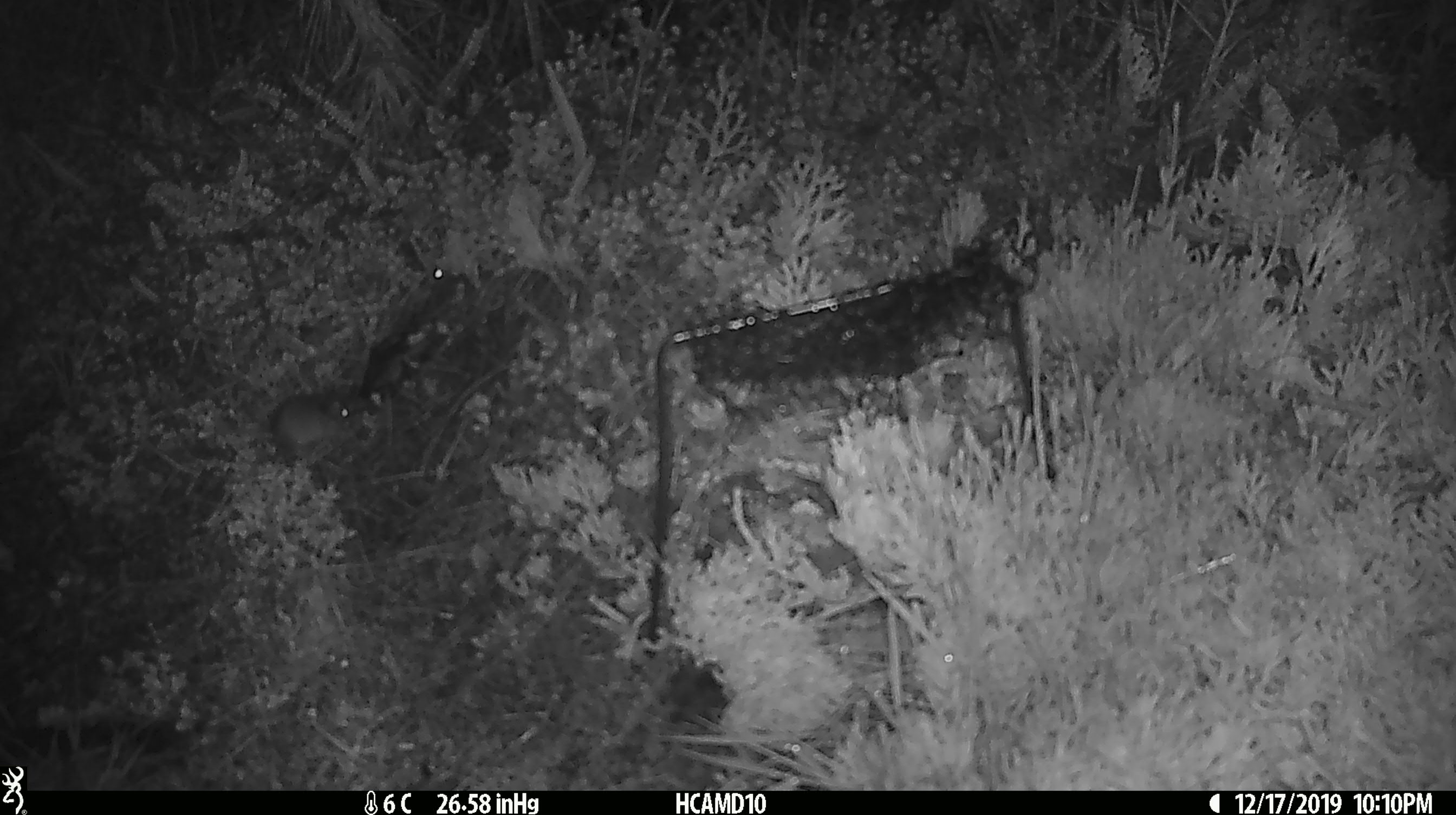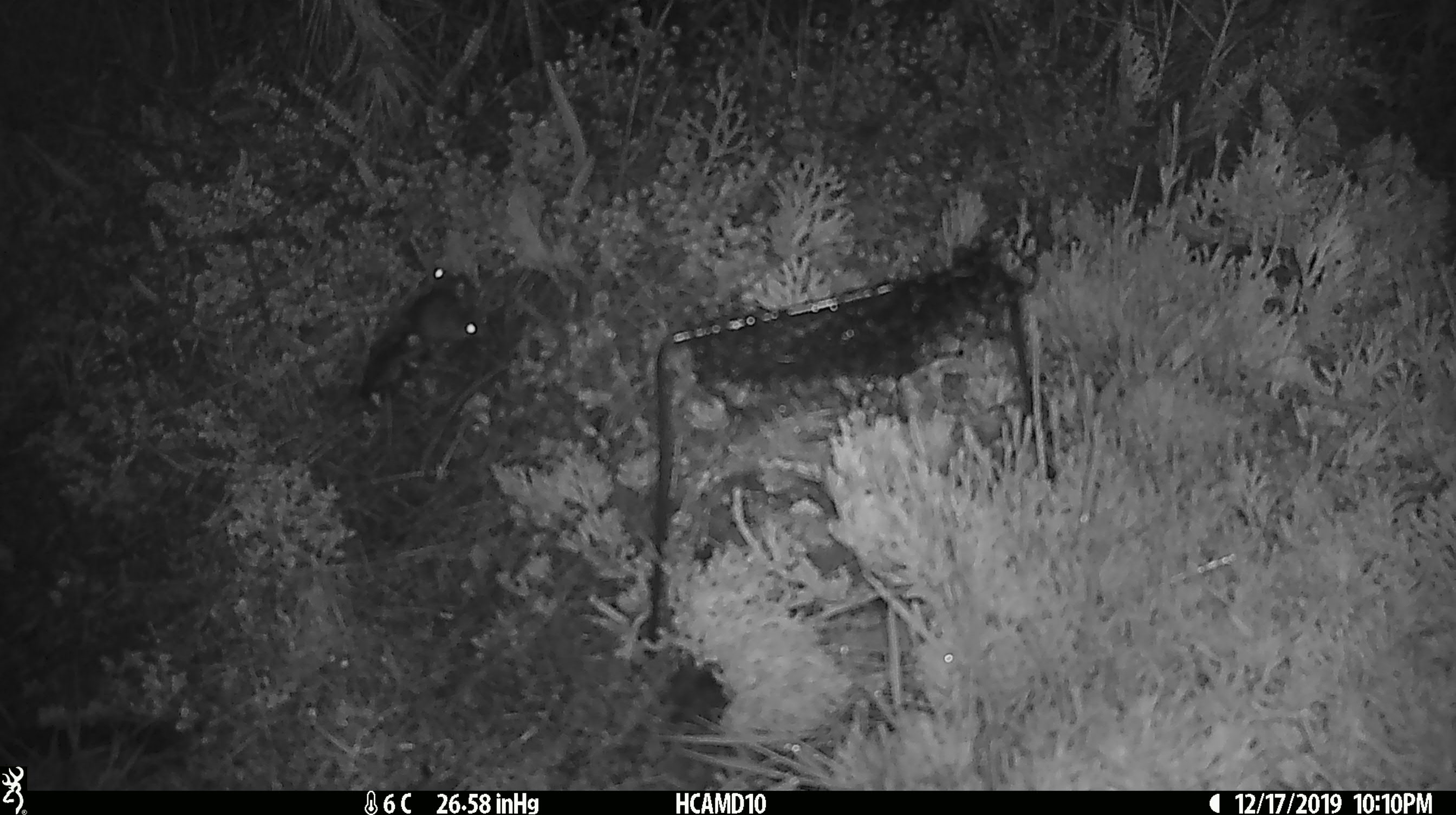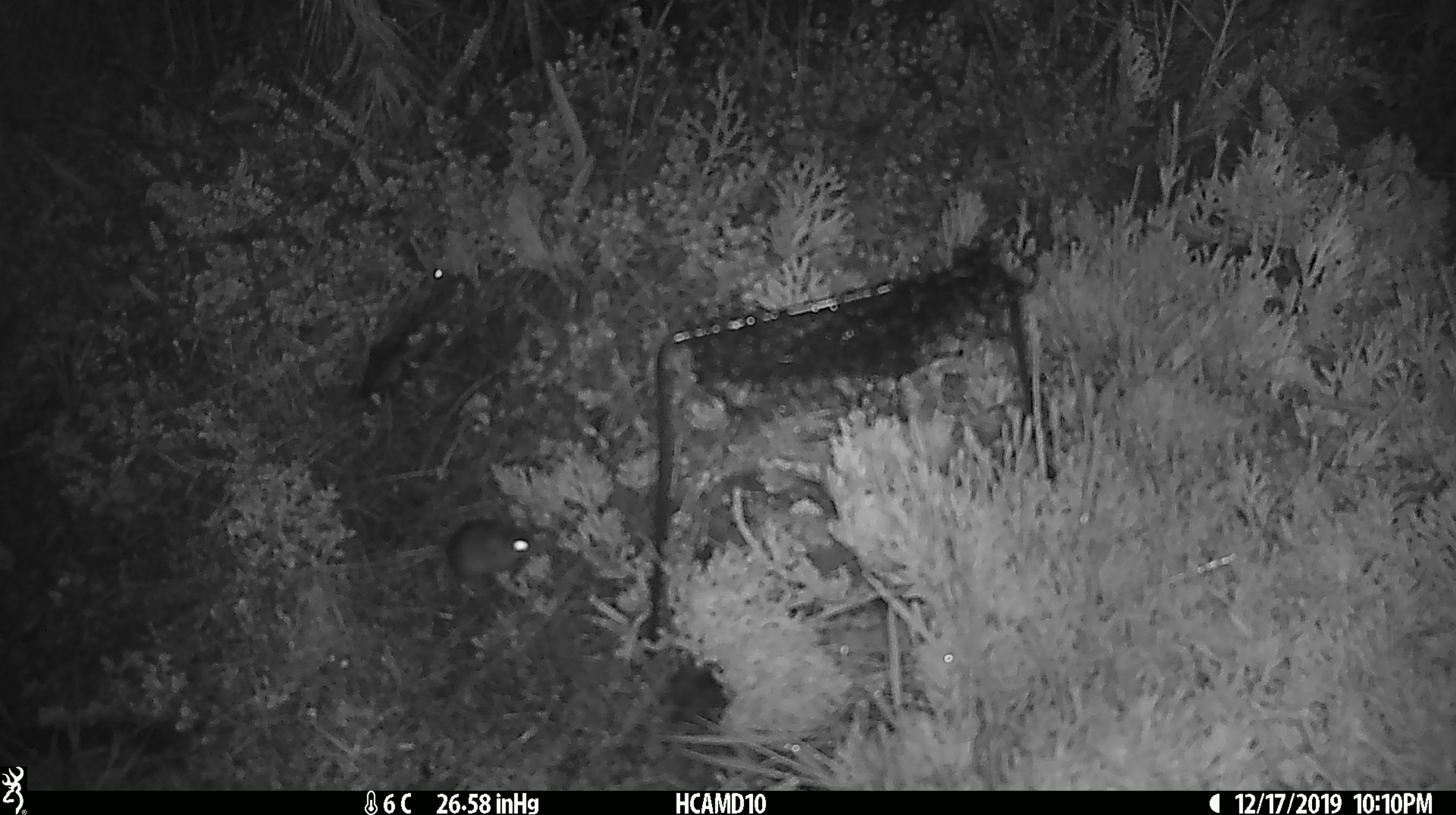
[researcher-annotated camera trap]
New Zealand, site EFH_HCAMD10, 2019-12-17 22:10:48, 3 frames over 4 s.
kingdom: Animalia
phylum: Chordata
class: Mammalia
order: Rodentia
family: Muridae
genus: Mus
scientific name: Mus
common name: mouse